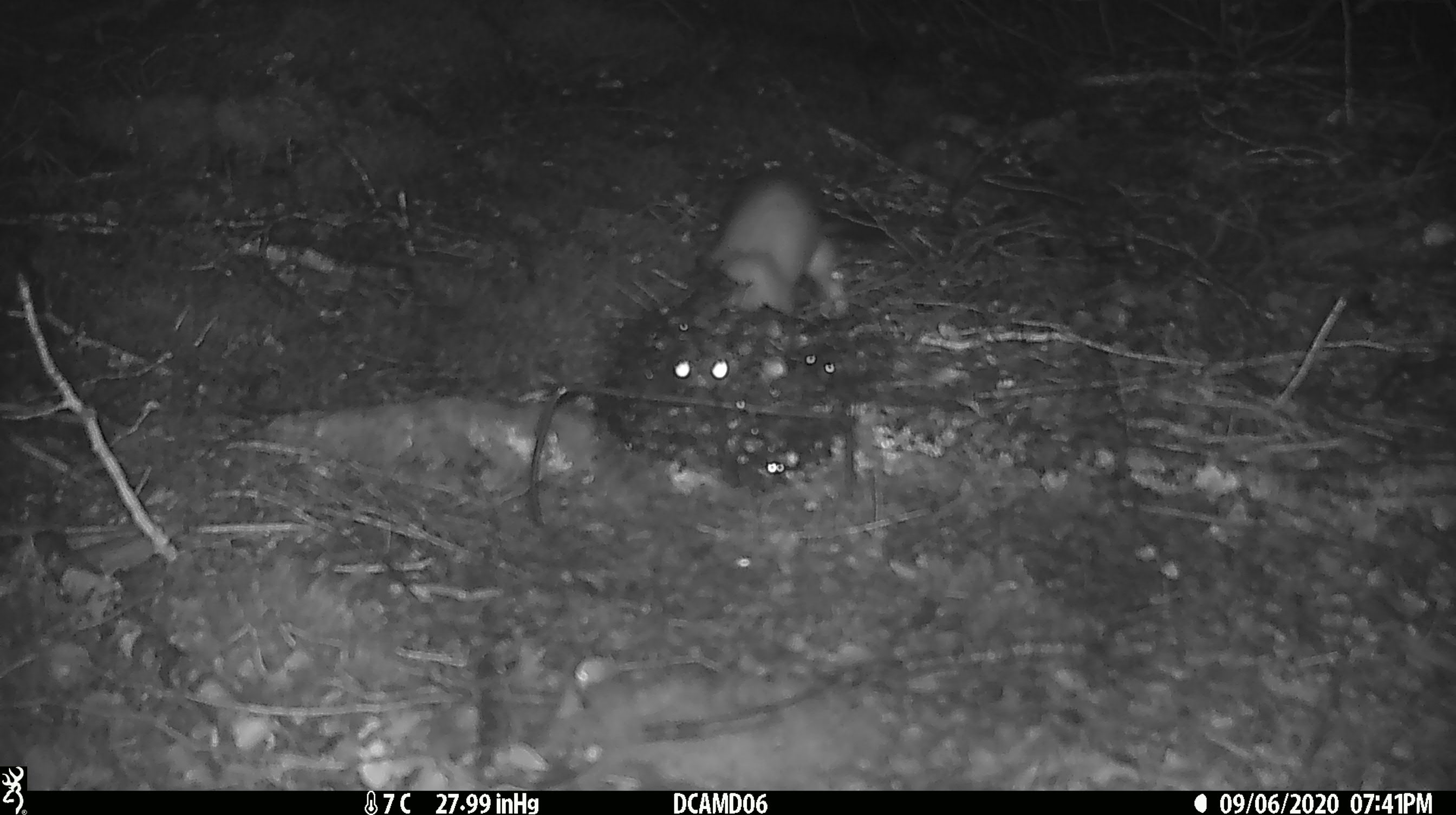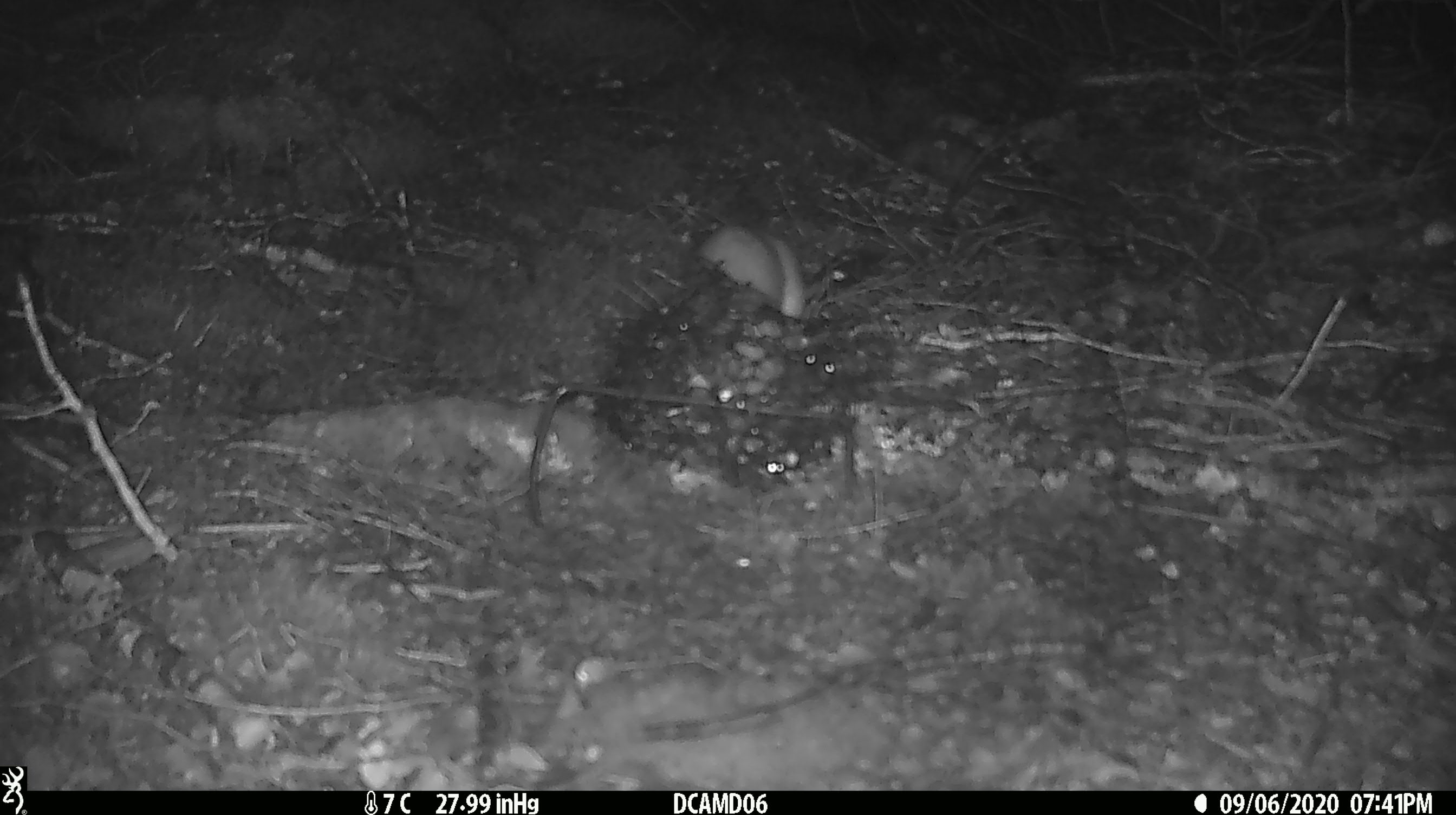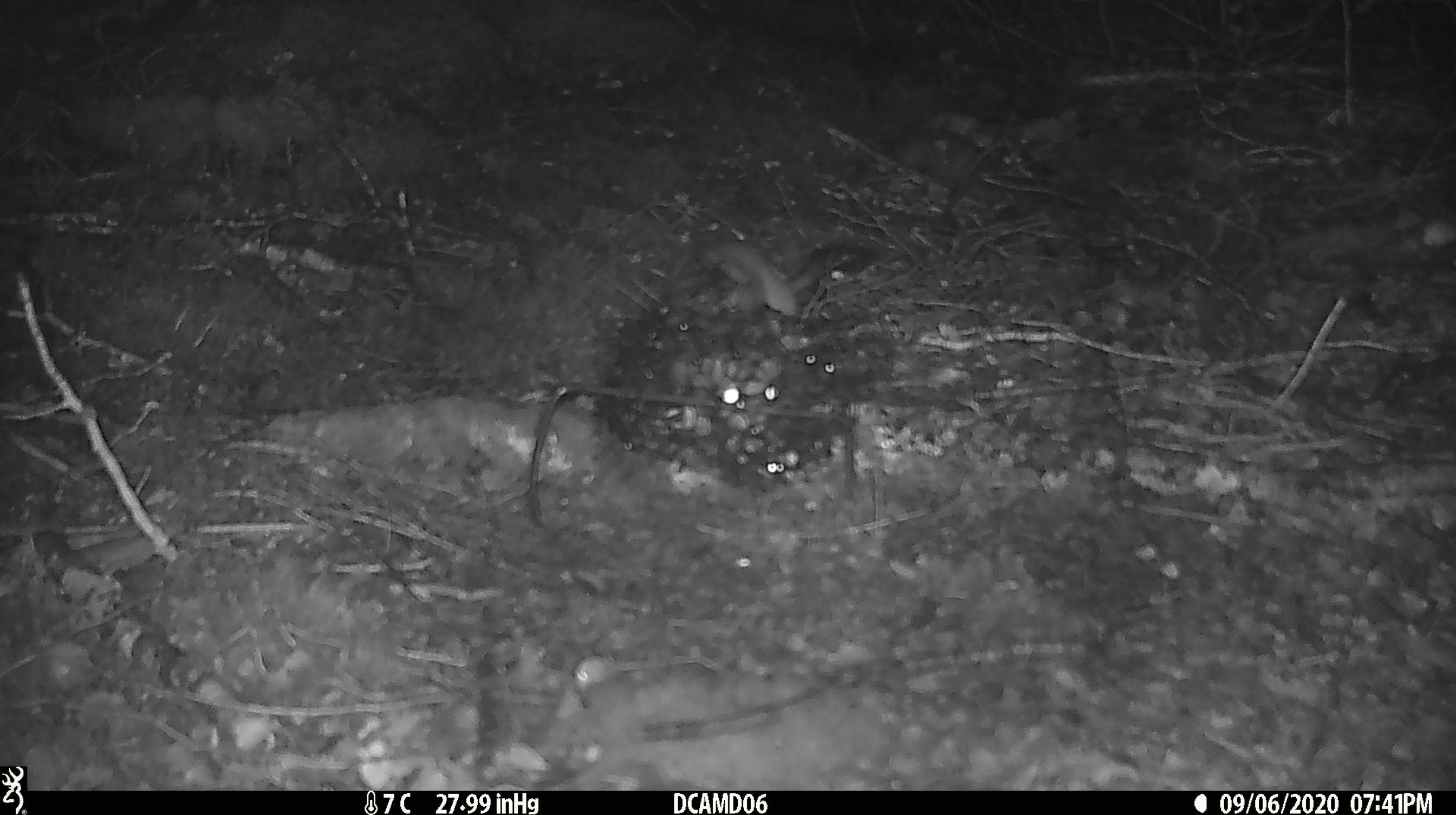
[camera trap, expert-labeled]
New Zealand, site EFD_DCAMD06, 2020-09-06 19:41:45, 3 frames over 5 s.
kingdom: Animalia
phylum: Chordata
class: Mammalia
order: Carnivora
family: Mustelidae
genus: Mustela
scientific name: Mustela erminea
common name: stoat